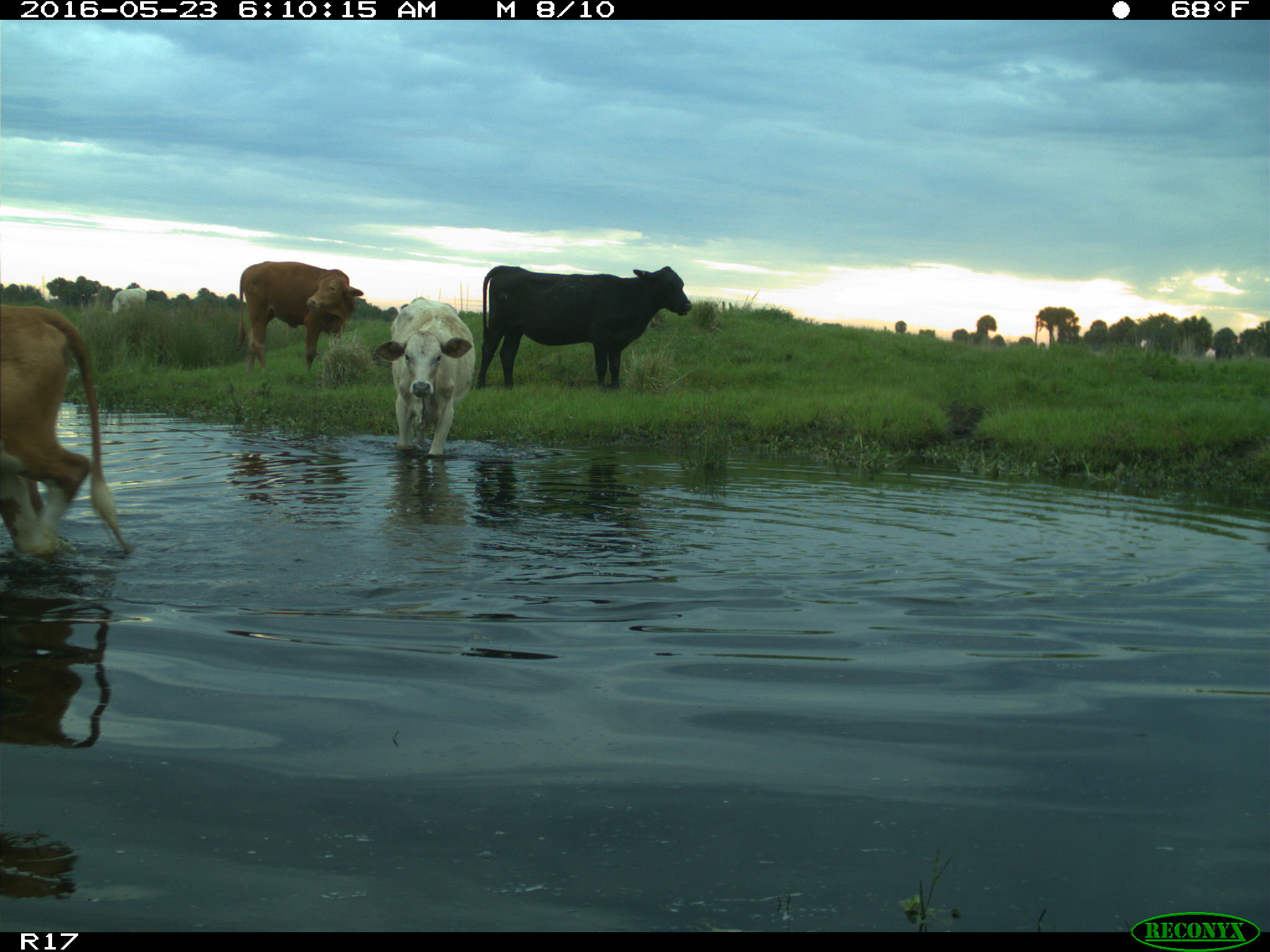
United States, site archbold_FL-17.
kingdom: Animalia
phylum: Chordata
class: Mammalia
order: Artiodactyla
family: Bovidae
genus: Bos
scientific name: Bos taurus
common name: domestic cow